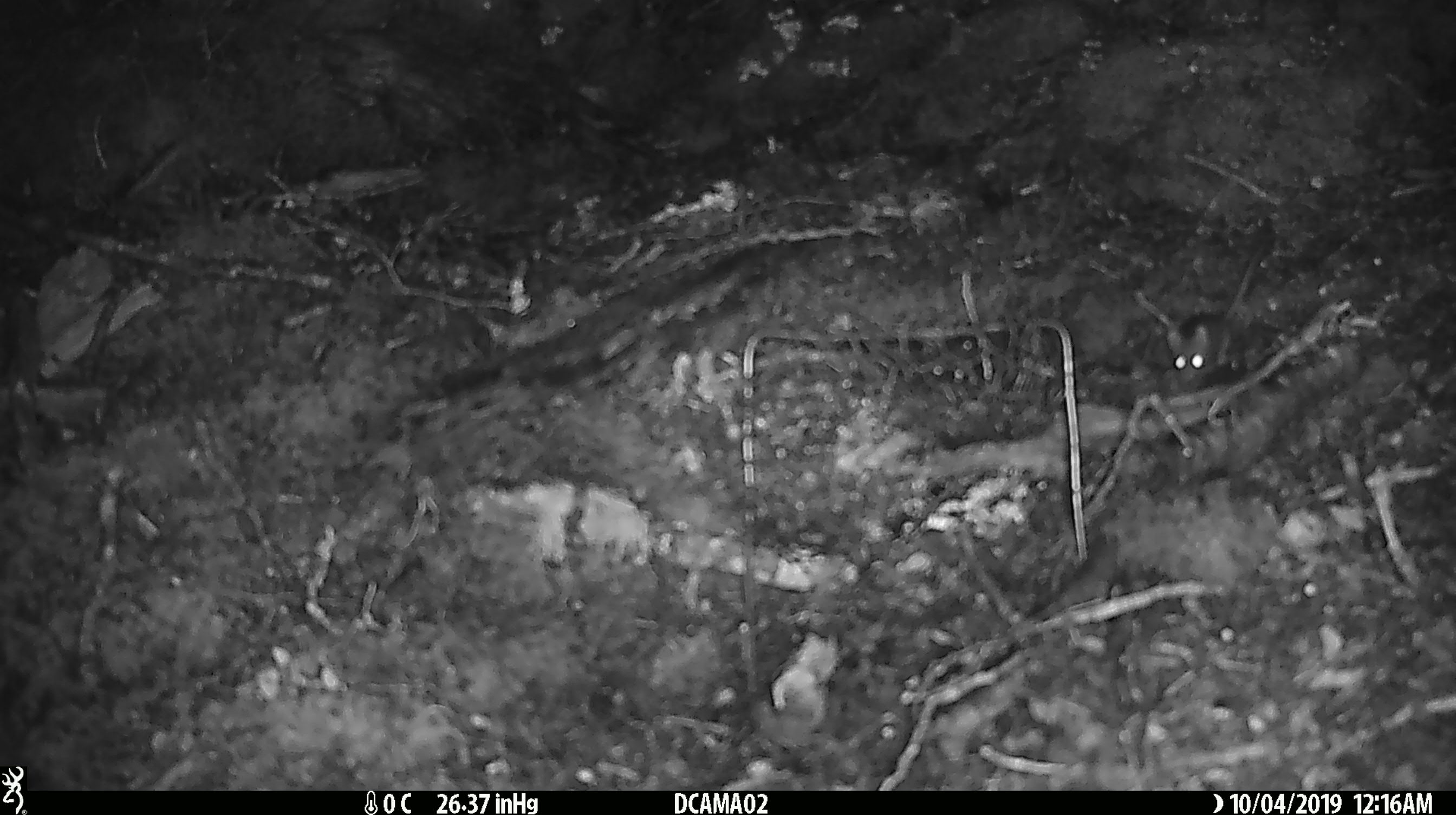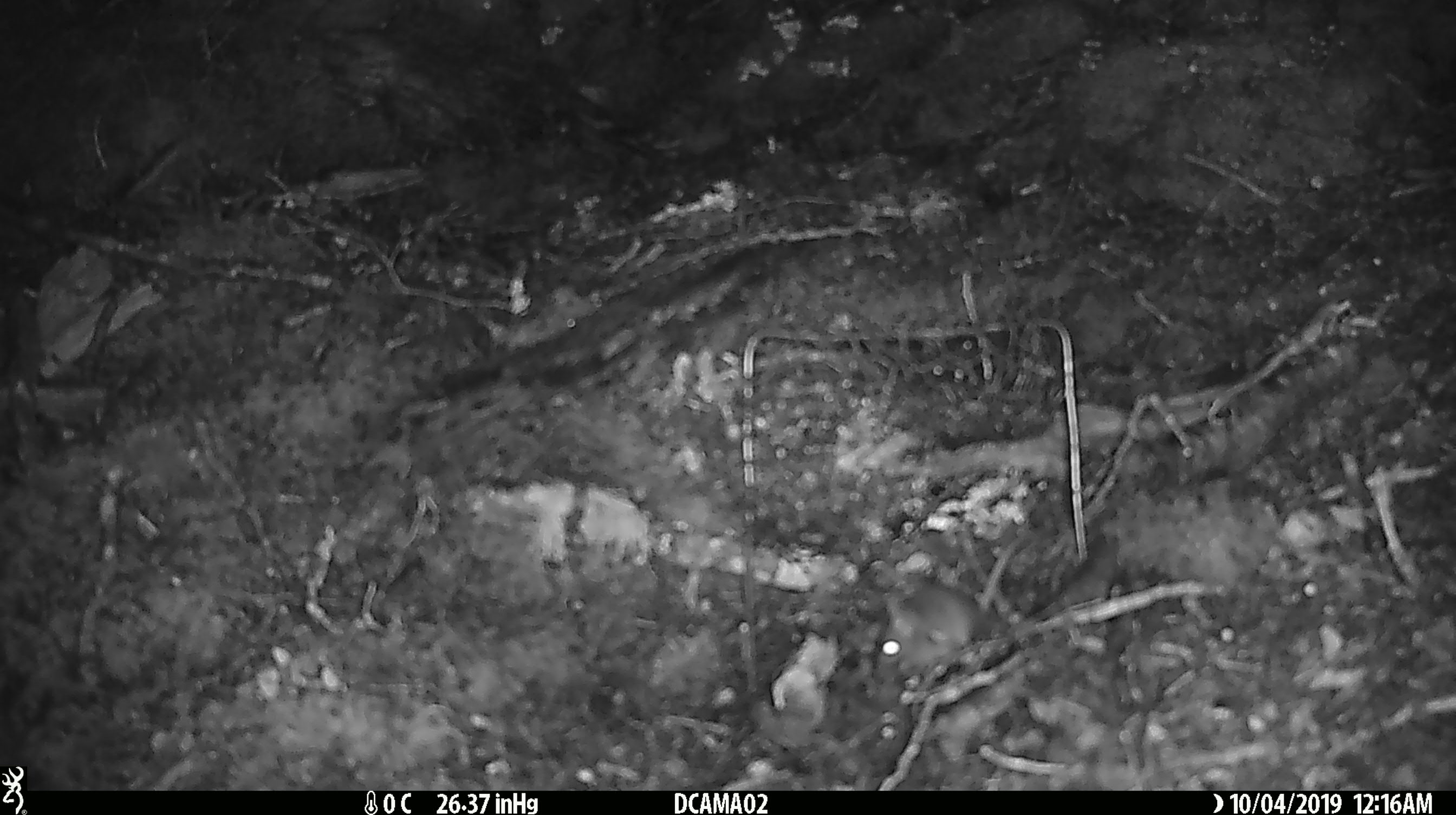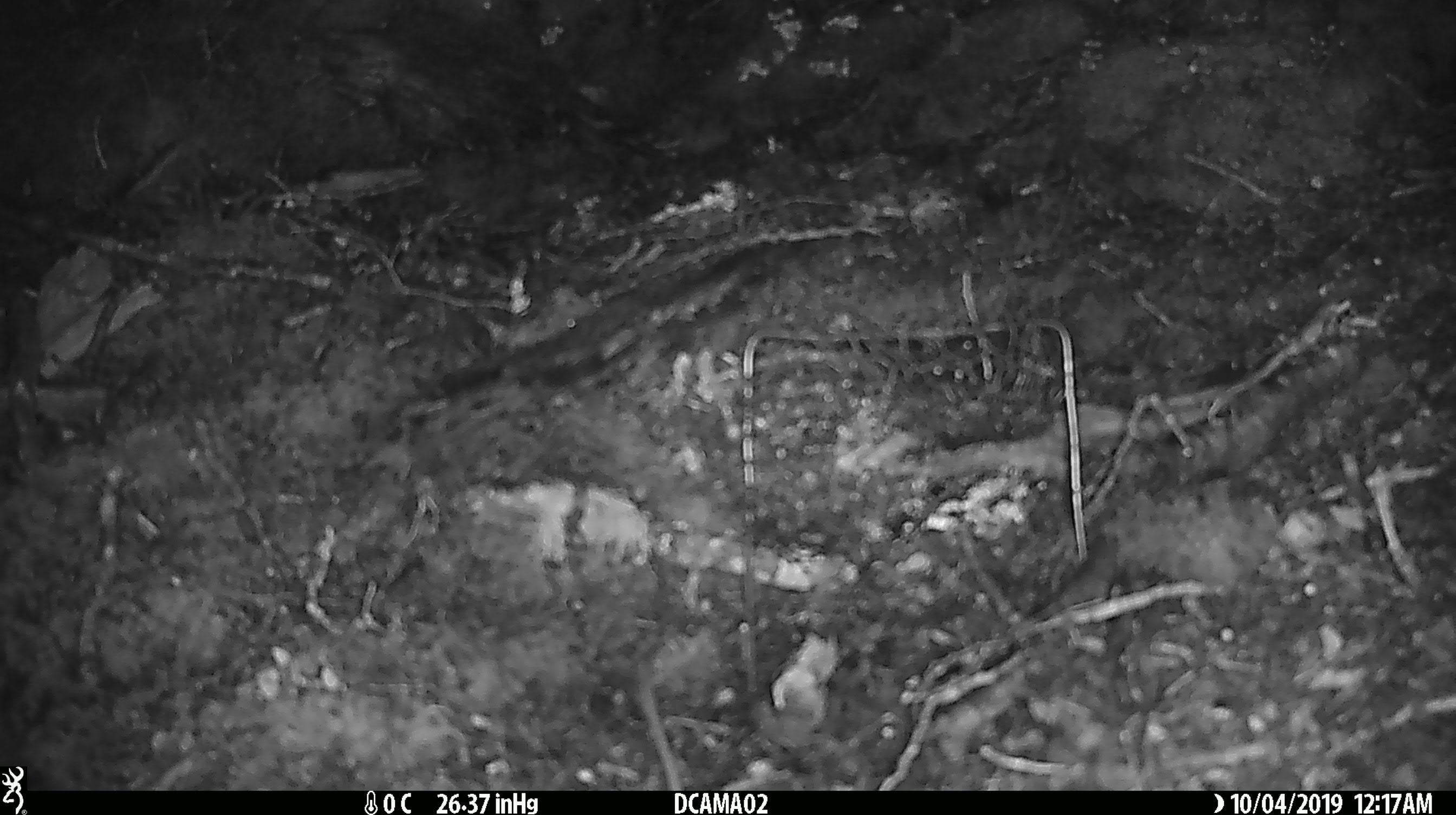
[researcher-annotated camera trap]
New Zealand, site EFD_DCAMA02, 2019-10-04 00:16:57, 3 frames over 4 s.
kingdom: Animalia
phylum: Chordata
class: Mammalia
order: Rodentia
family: Muridae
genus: Mus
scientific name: Mus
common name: mouse